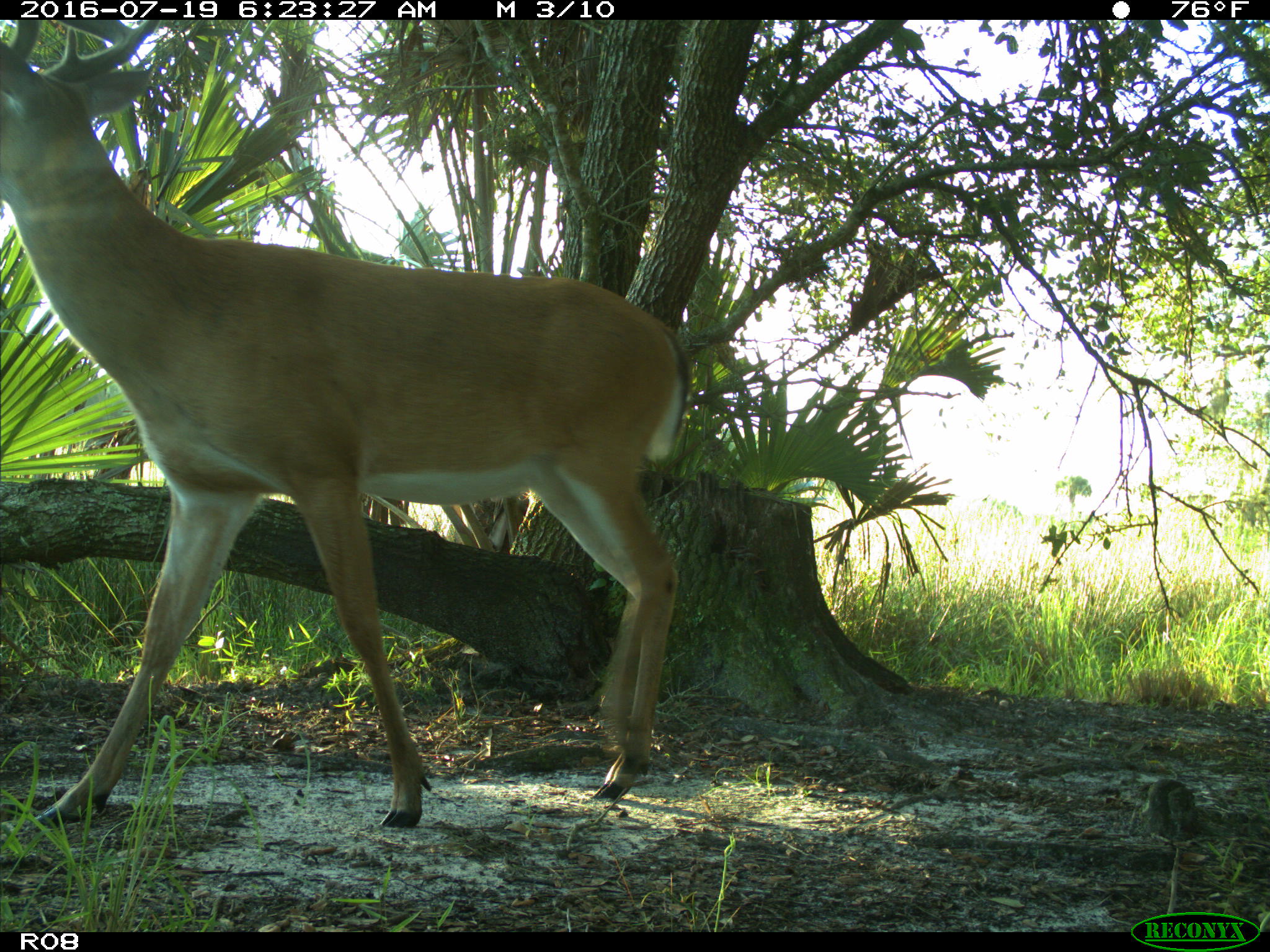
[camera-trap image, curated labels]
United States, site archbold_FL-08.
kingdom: Animalia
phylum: Chordata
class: Mammalia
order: Artiodactyla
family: Cervidae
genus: Odocoileus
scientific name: Odocoileus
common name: deer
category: unidentified deer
Unidentified deer (deer) (Odocoileus).